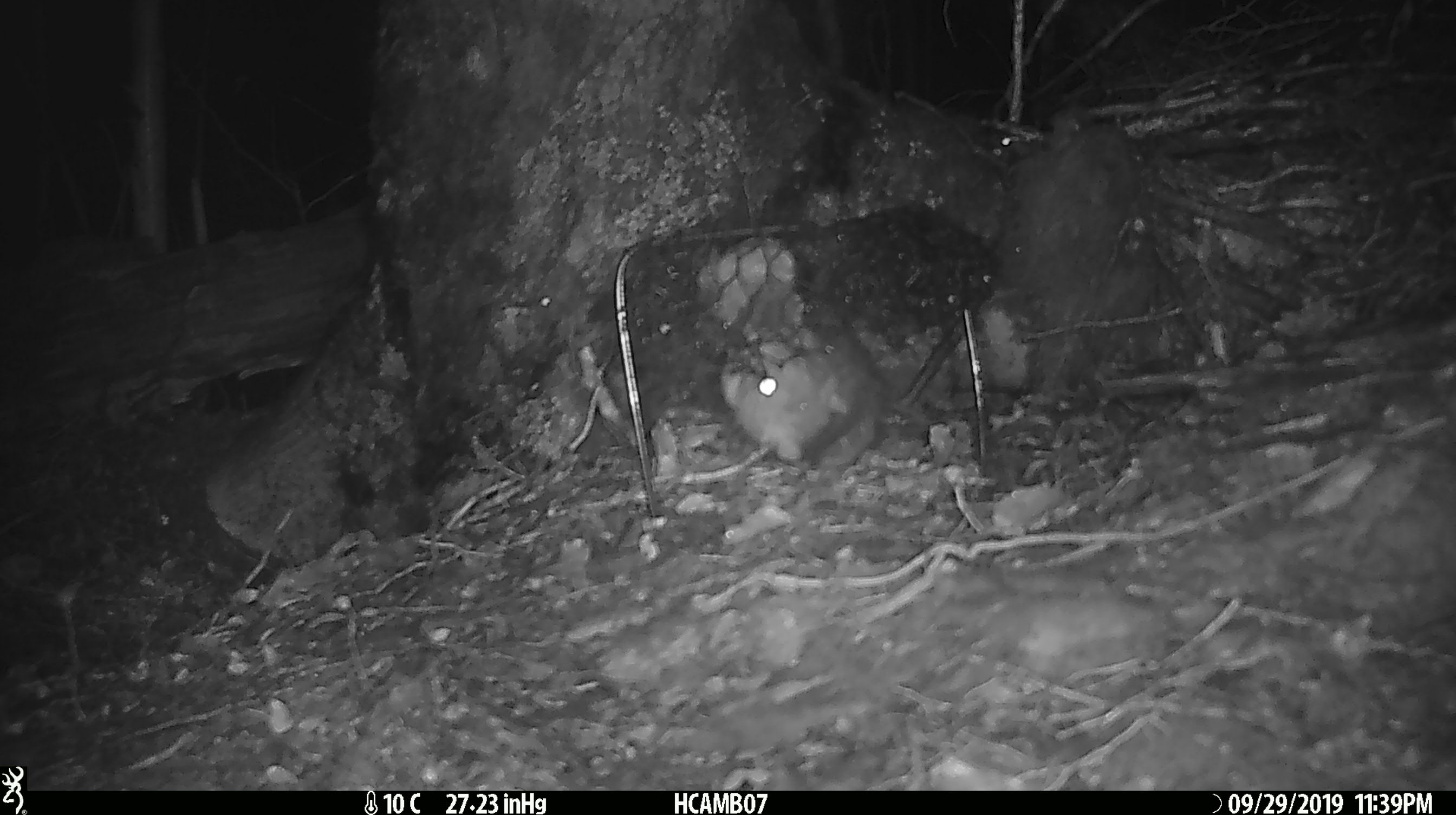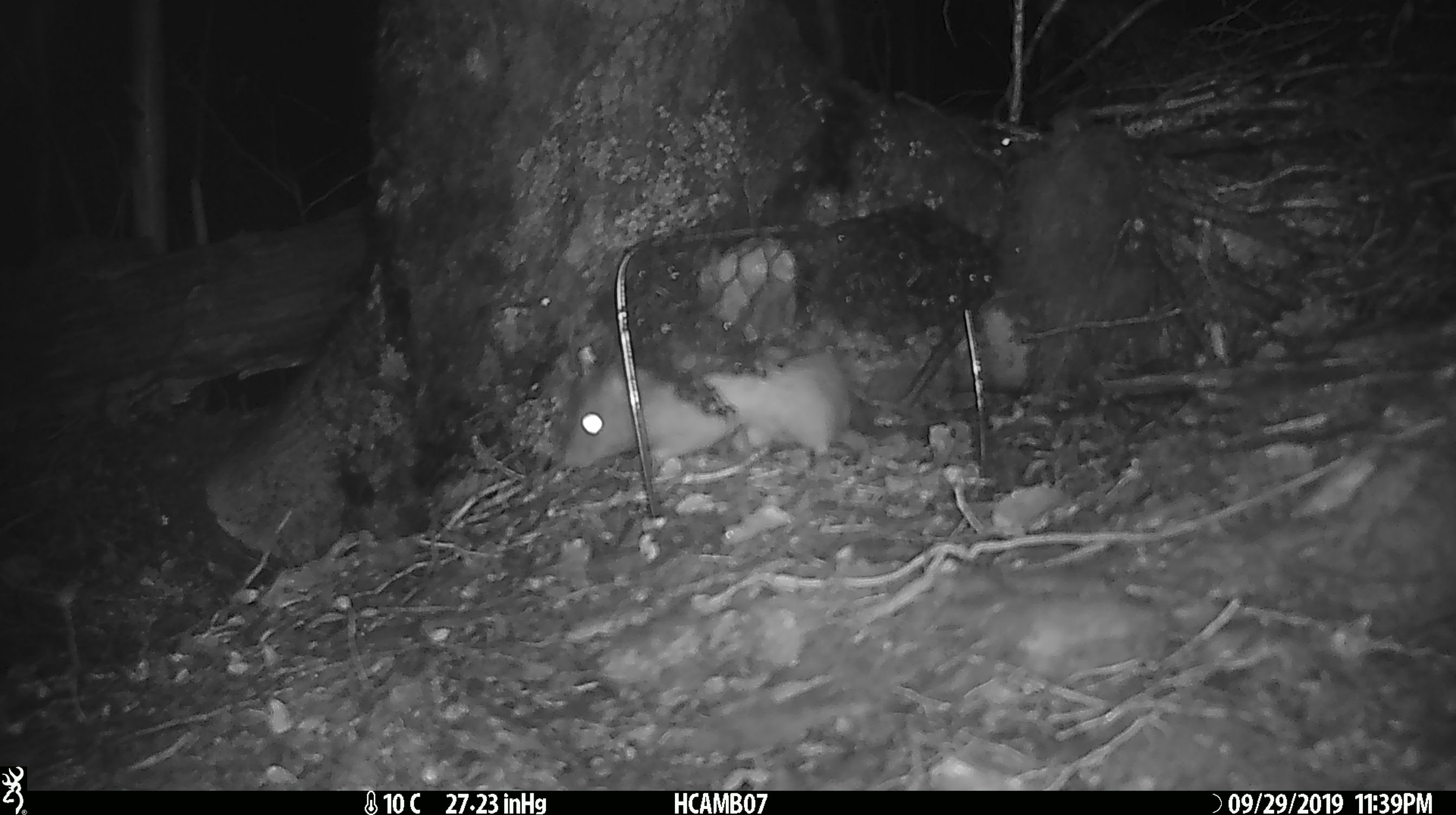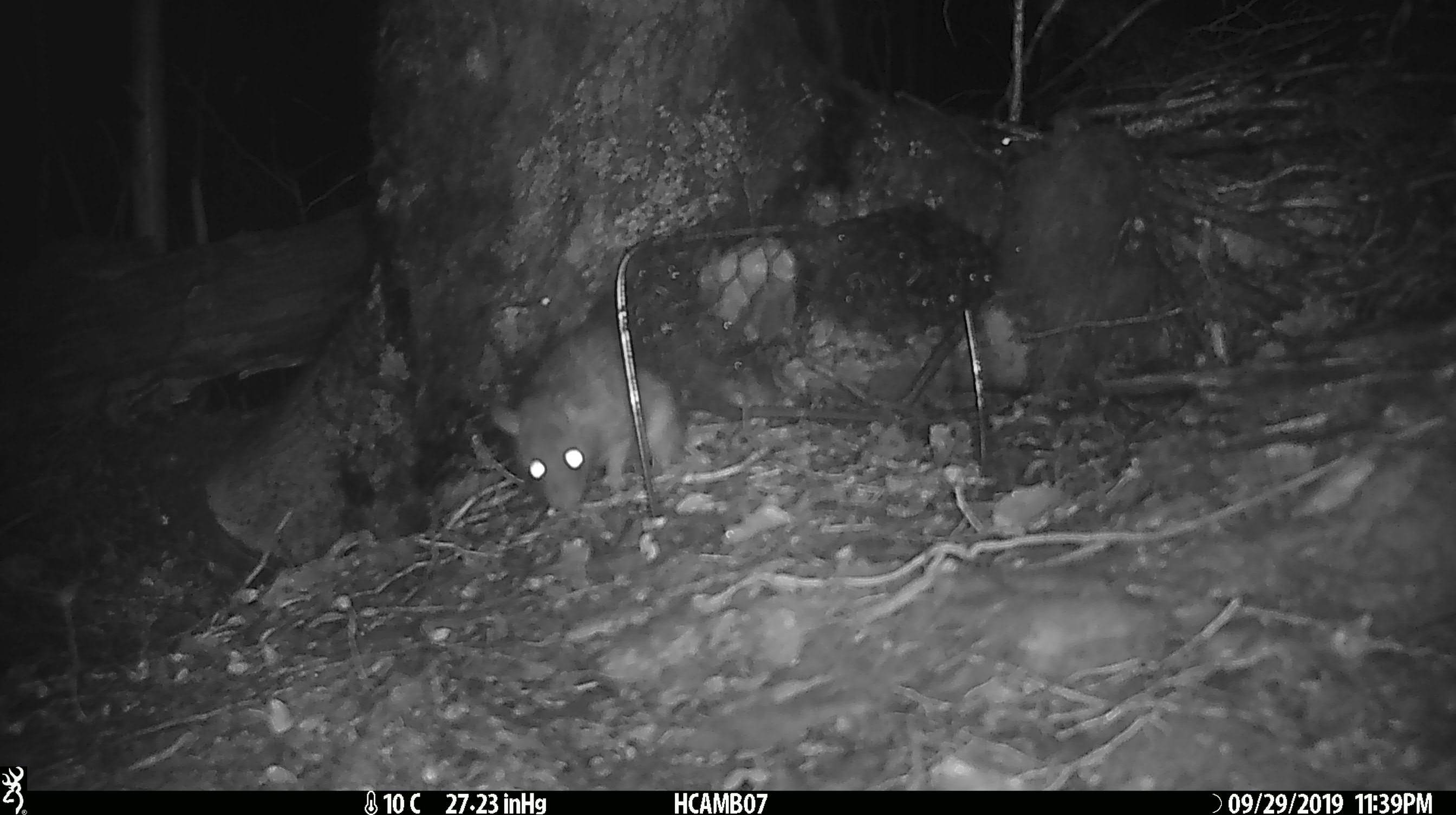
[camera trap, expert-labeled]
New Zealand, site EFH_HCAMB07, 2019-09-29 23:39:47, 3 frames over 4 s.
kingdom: Animalia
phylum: Chordata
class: Mammalia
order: Rodentia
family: Muridae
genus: Rattus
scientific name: Rattus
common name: rat